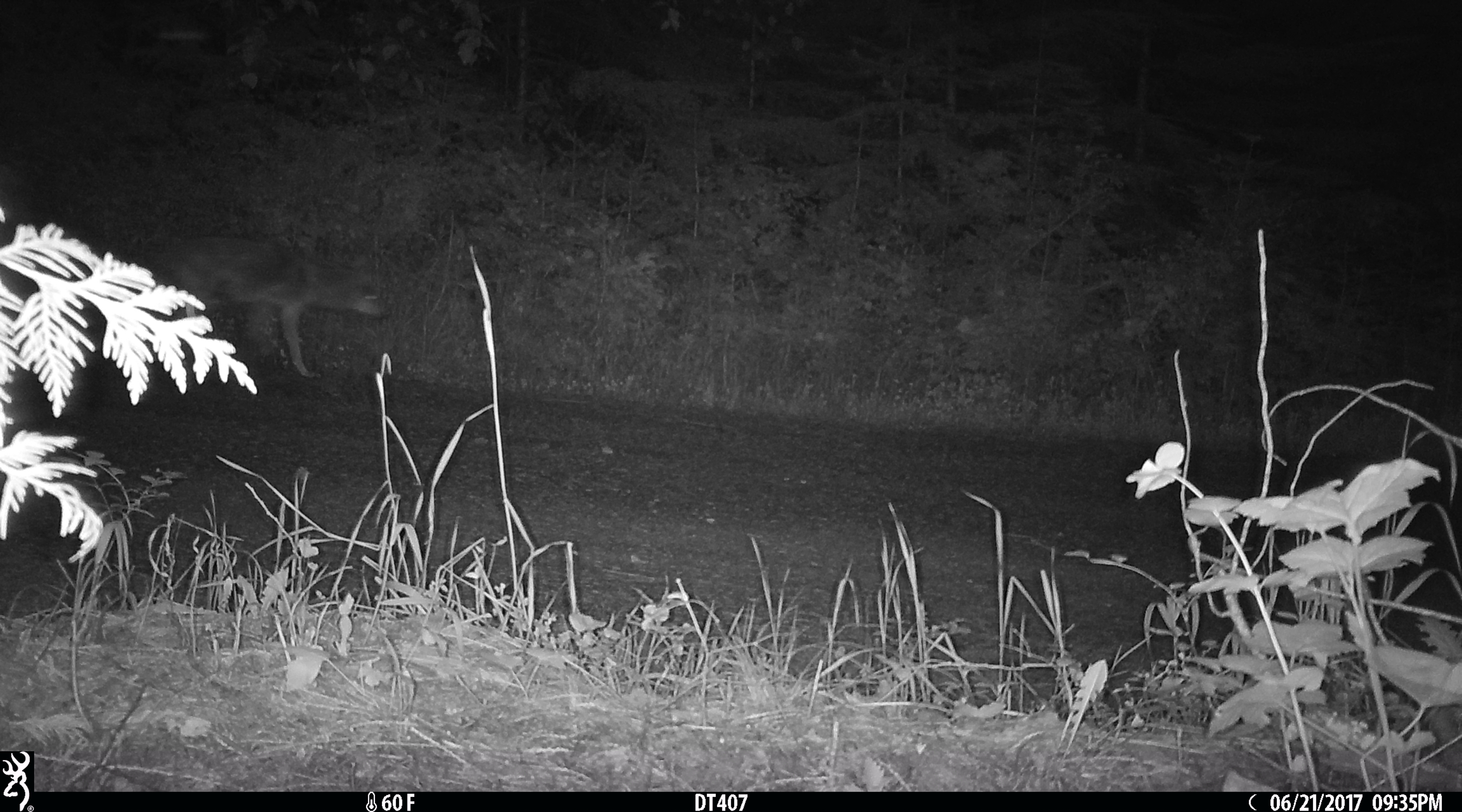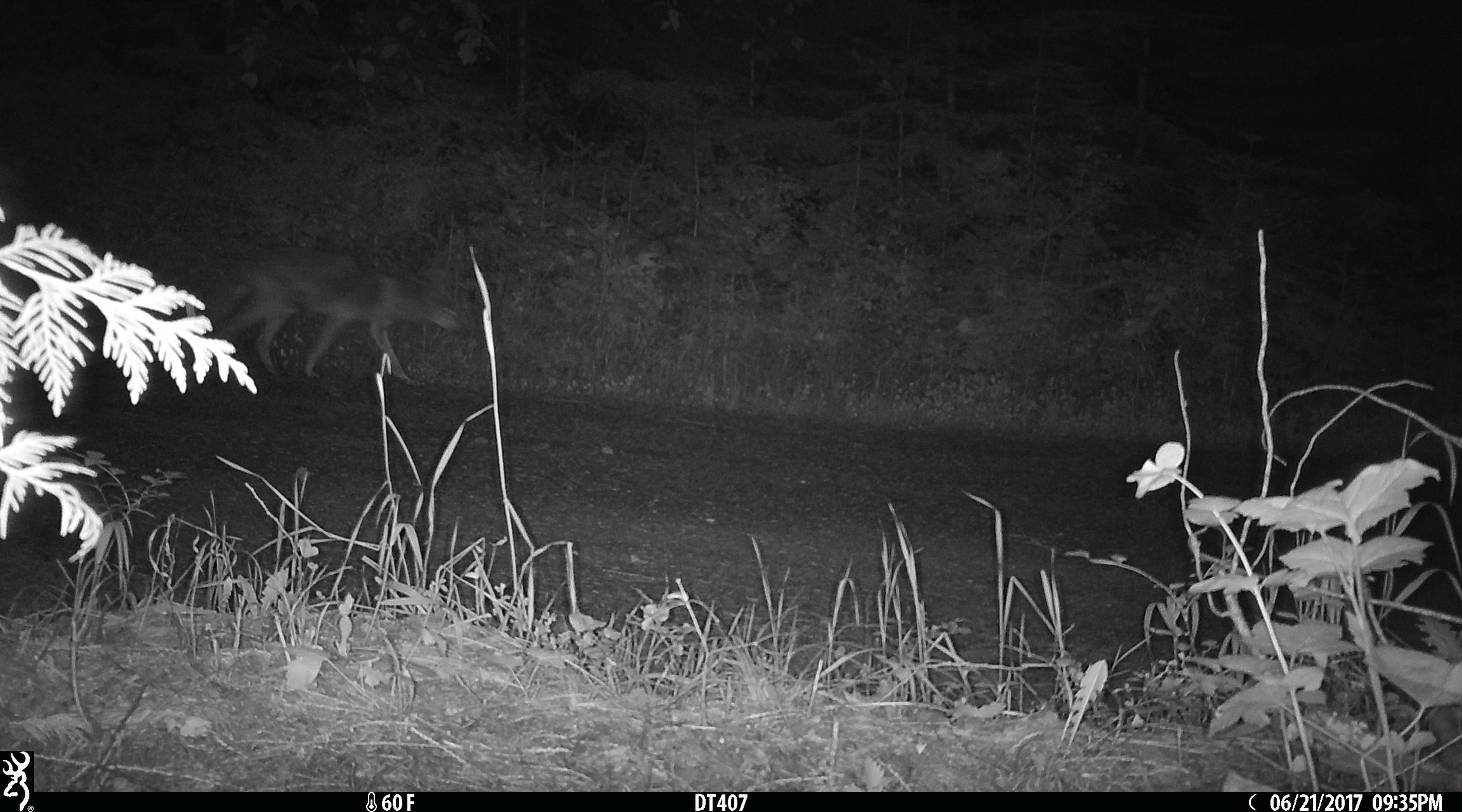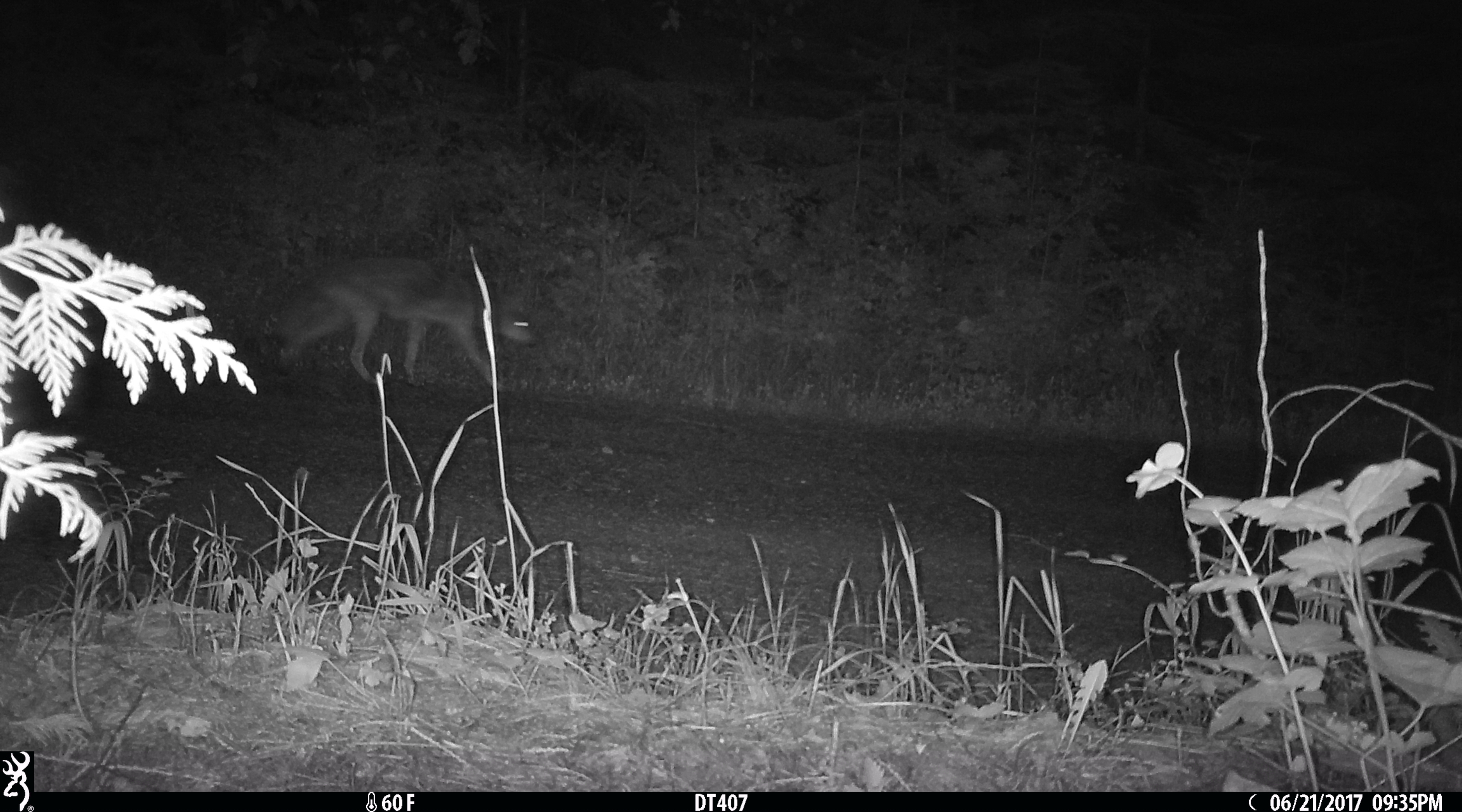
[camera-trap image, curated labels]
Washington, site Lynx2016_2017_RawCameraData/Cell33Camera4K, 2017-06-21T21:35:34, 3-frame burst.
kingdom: Animalia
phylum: Chordata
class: Mammalia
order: Carnivora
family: Canidae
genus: Canis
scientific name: Canis latrans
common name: coyote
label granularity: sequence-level